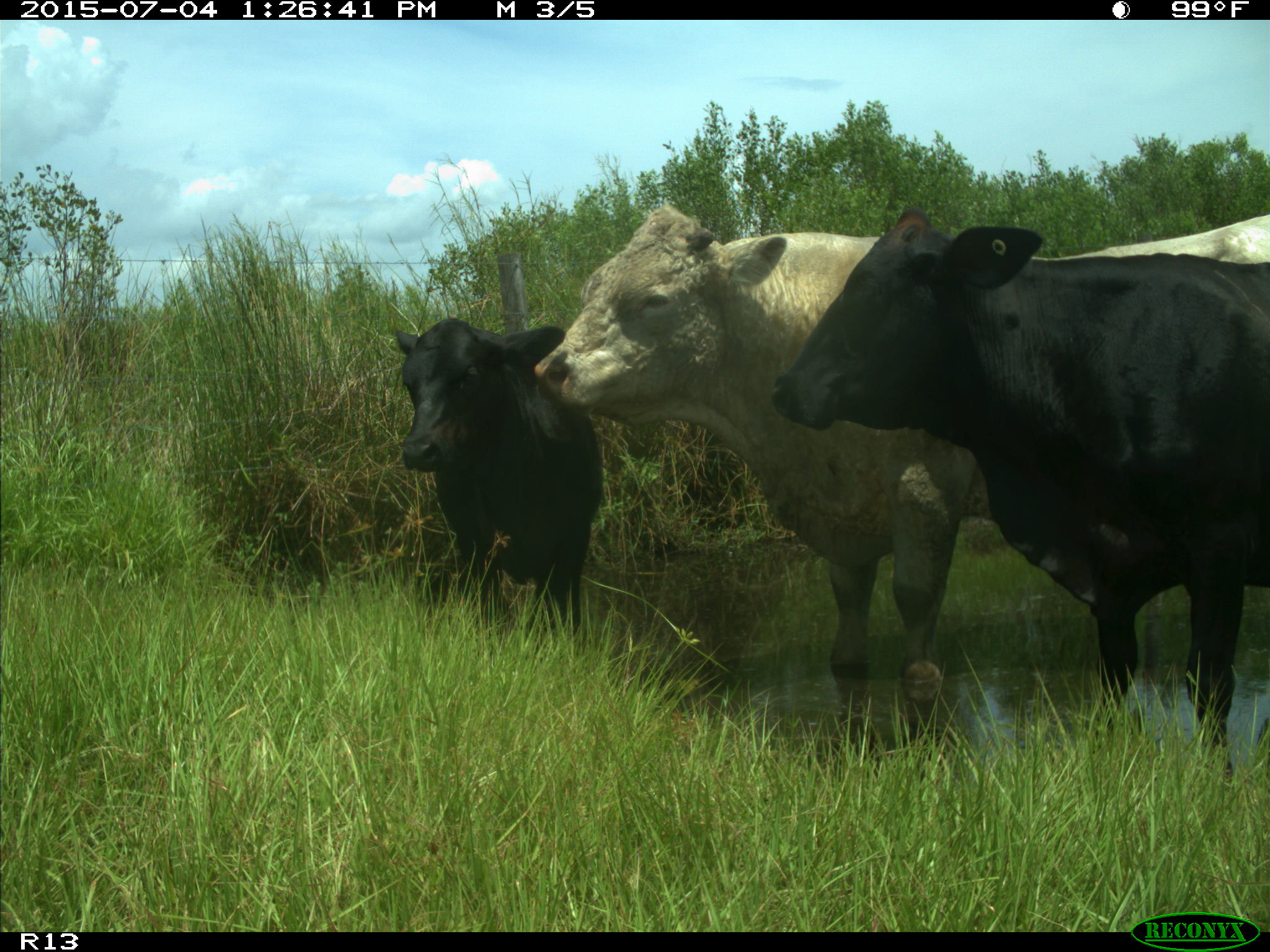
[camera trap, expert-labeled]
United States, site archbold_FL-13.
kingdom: Animalia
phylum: Chordata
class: Mammalia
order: Artiodactyla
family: Bovidae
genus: Bos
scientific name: Bos taurus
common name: domestic cow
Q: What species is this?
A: Bos taurus (domestic cow).